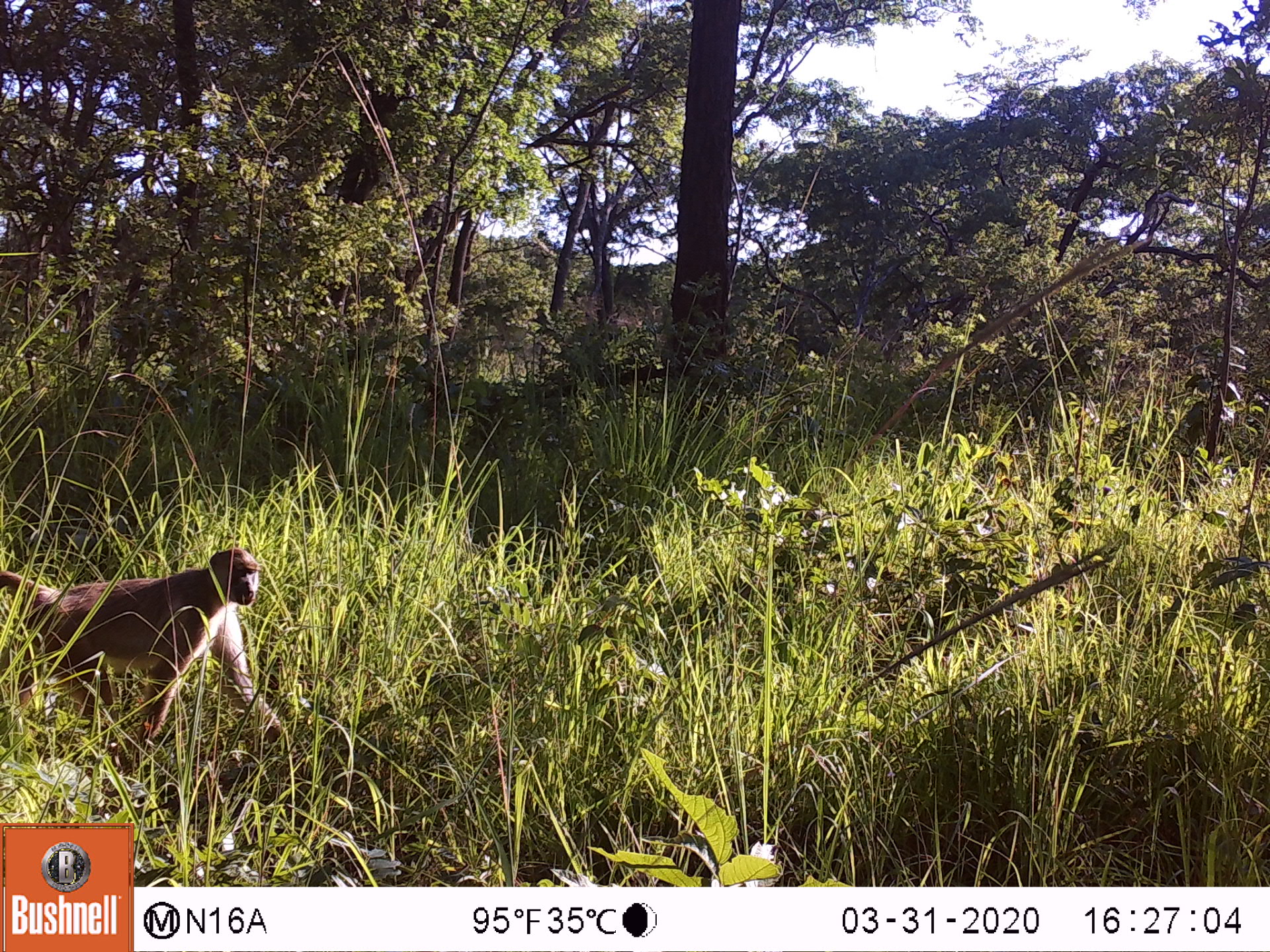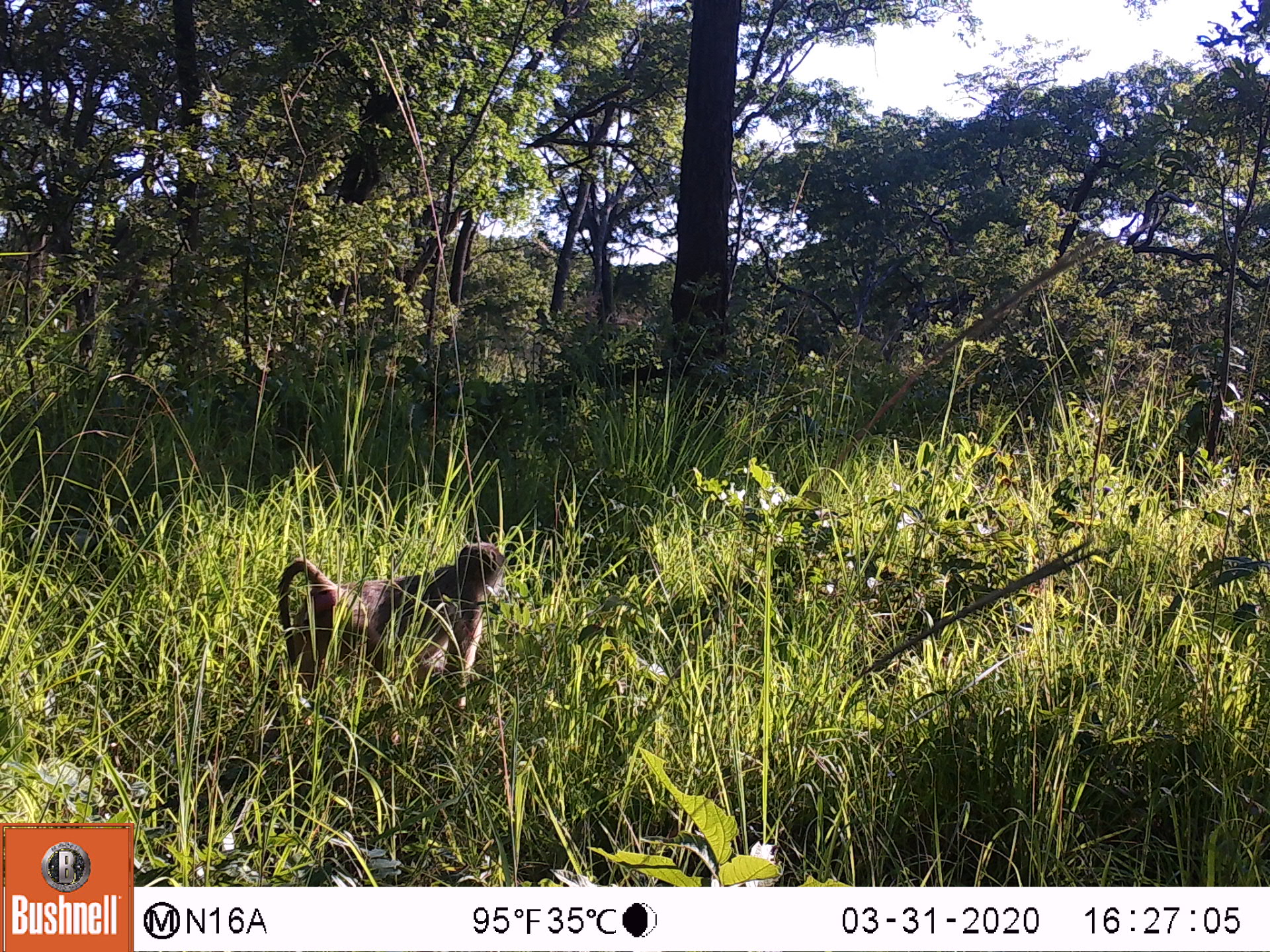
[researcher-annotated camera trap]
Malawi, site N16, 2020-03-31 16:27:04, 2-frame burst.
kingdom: Animalia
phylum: Chordata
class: Mammalia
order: Primates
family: Cercopithecidae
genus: Papio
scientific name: Papio cynocephalus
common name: yellow baboon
Yellow baboon (Papio cynocephalus), count 1.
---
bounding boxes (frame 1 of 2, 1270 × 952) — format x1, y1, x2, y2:
yellow baboon: 4, 547, 291, 740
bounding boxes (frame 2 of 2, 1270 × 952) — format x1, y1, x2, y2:
yellow baboon: 276, 538, 507, 704